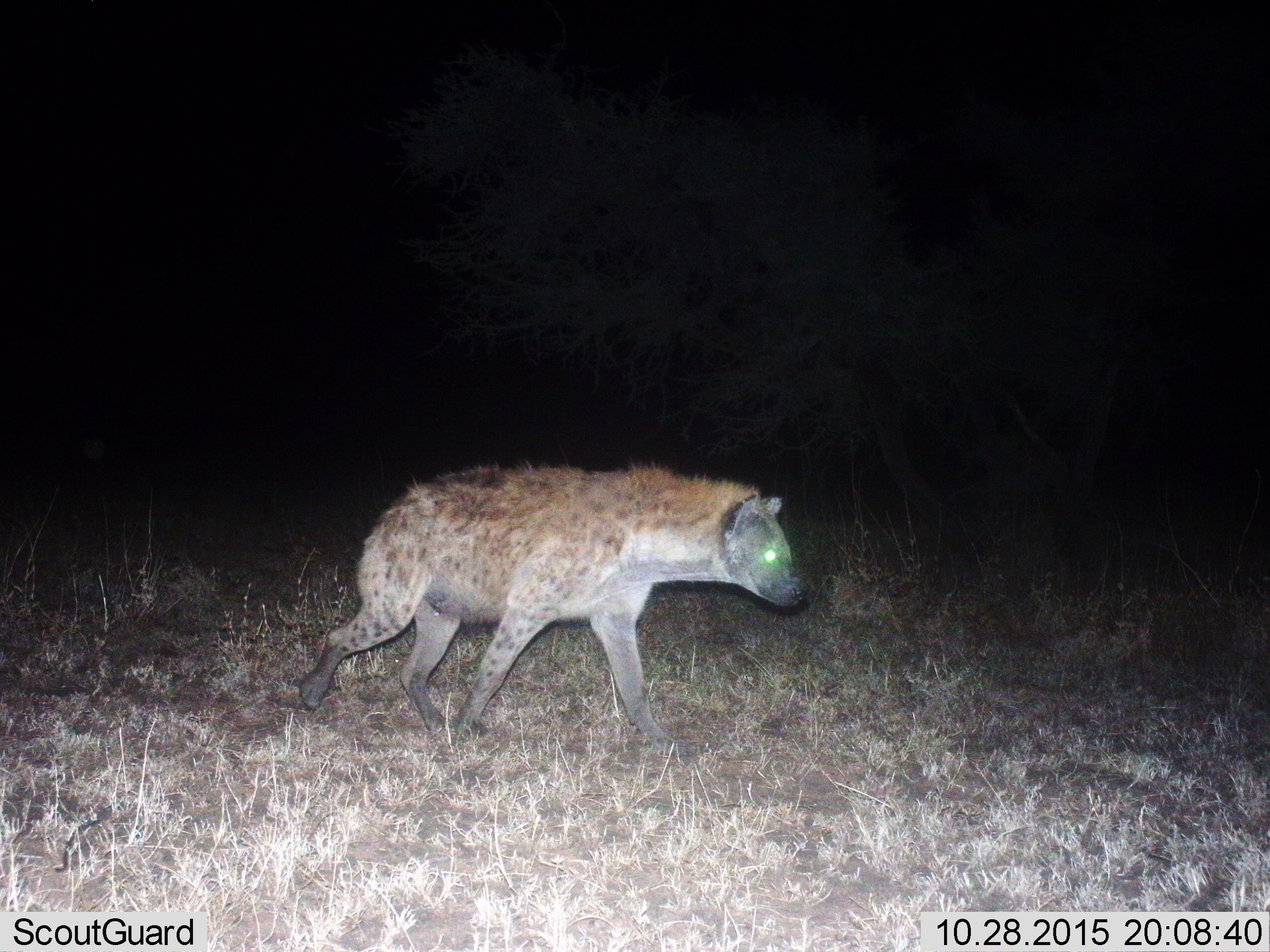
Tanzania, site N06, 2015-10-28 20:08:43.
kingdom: Animalia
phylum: Chordata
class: Mammalia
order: Carnivora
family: Hyaenidae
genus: Crocuta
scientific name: Crocuta crocuta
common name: spotted hyena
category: hyenaspotted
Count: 1.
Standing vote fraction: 11%.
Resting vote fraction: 0%.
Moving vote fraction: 89%.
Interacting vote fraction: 0%.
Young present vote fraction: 0%.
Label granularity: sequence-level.